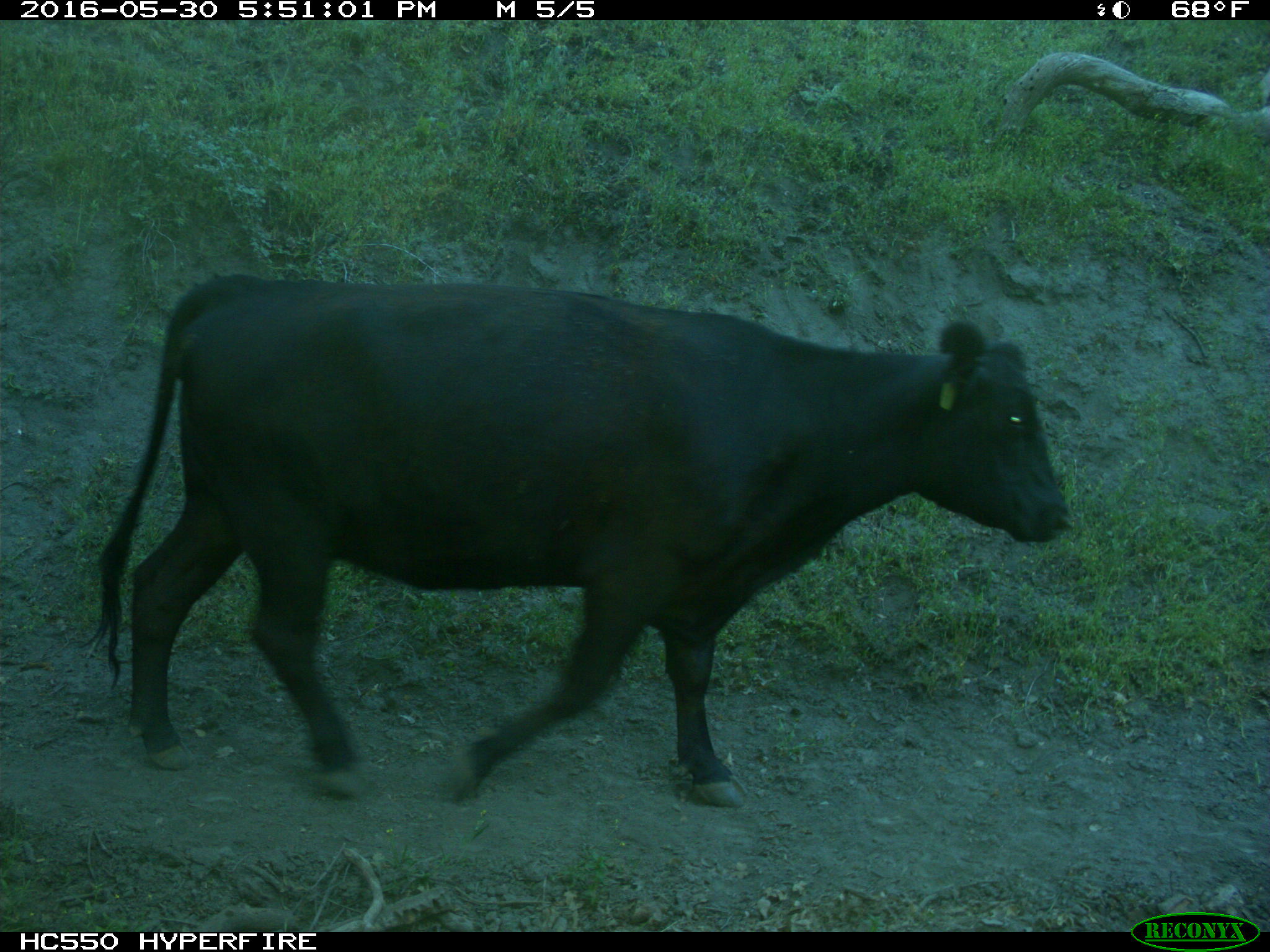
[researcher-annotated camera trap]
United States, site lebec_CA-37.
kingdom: Animalia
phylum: Chordata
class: Mammalia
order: Artiodactyla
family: Bovidae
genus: Bos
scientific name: Bos taurus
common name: domestic cow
Bos taurus (domestic cow).